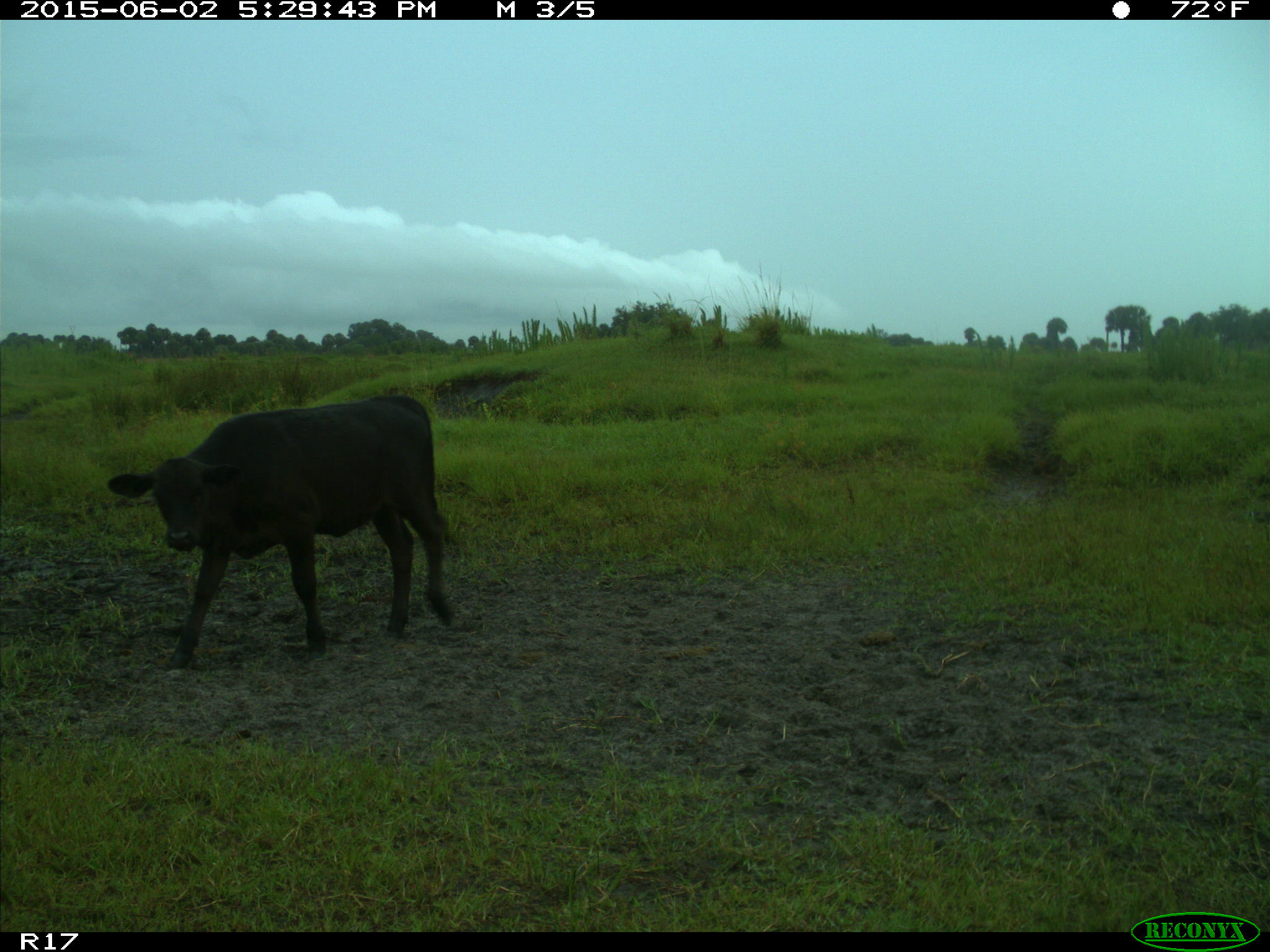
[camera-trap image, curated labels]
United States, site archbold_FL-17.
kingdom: Animalia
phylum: Chordata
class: Mammalia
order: Artiodactyla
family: Bovidae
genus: Bos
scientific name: Bos taurus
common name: domestic cow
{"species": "Bos taurus (domestic cow)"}